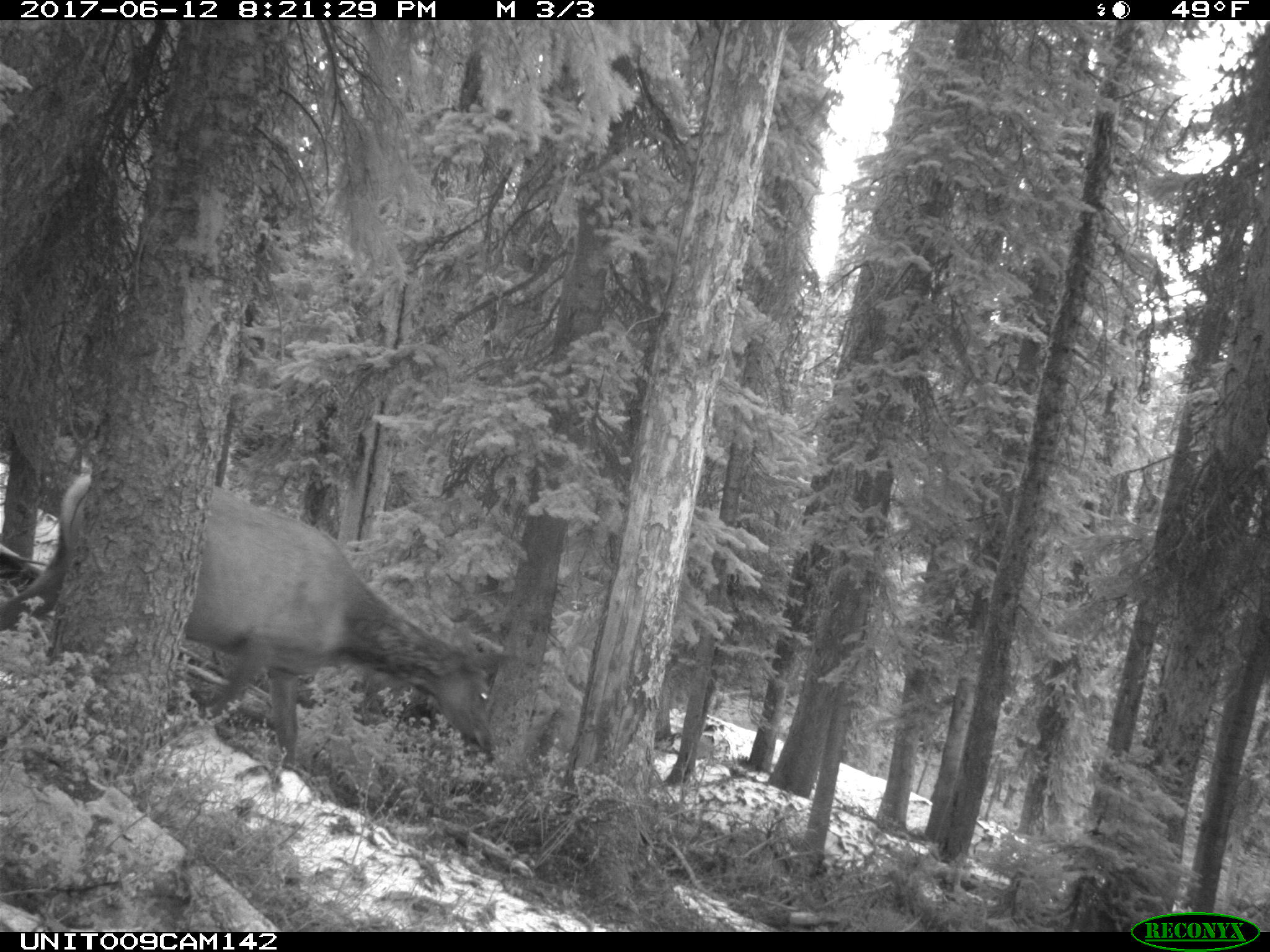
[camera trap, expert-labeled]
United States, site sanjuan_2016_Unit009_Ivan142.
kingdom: Animalia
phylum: Chordata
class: Mammalia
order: Artiodactyla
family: Cervidae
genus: Cervus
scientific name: Cervus elaphus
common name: red deer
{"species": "Cervus elaphus (red deer)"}